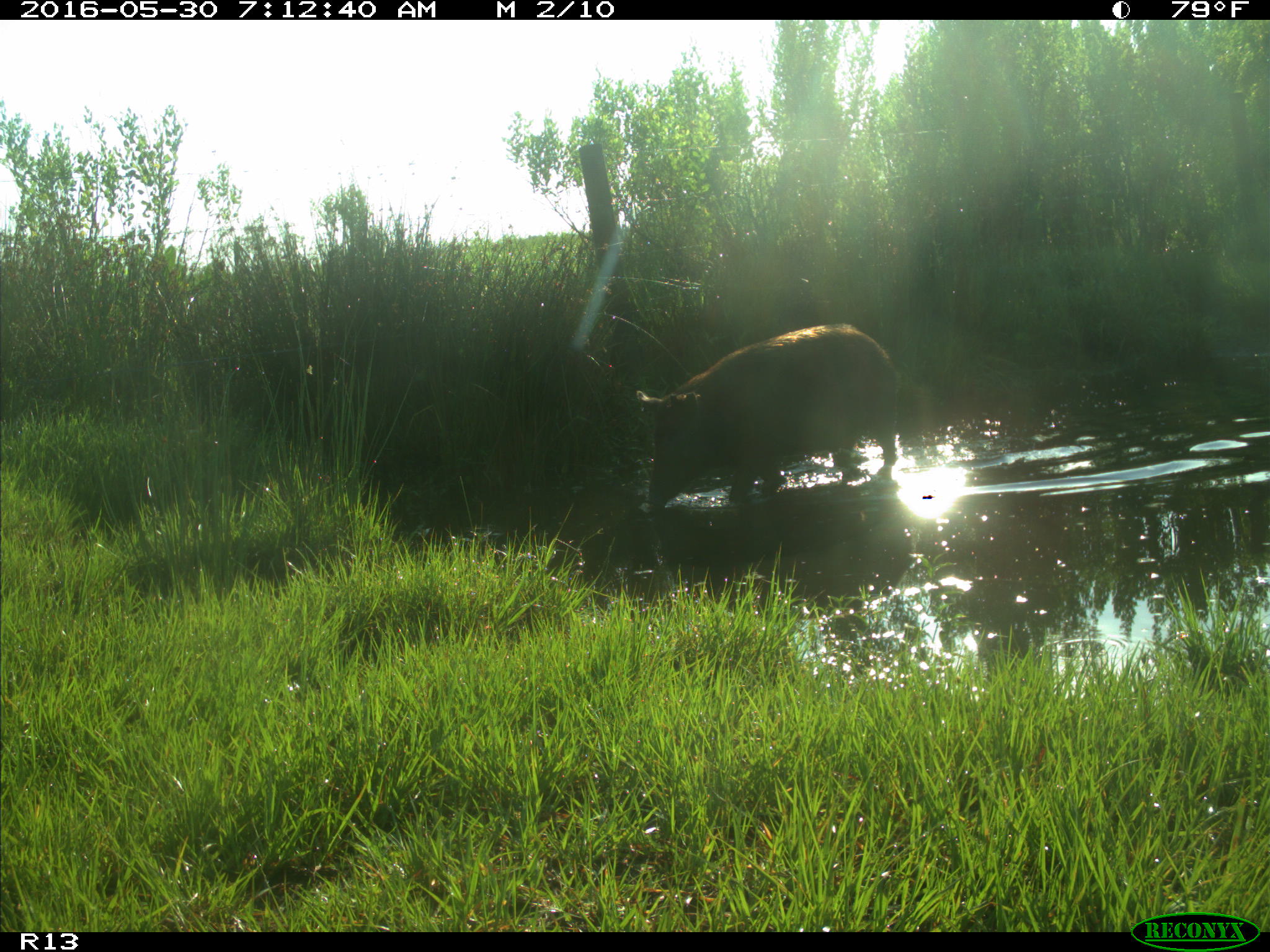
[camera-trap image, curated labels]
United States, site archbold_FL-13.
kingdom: Animalia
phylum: Chordata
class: Mammalia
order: Artiodactyla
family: Suidae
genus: Sus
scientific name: Sus scrofa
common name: wild boar